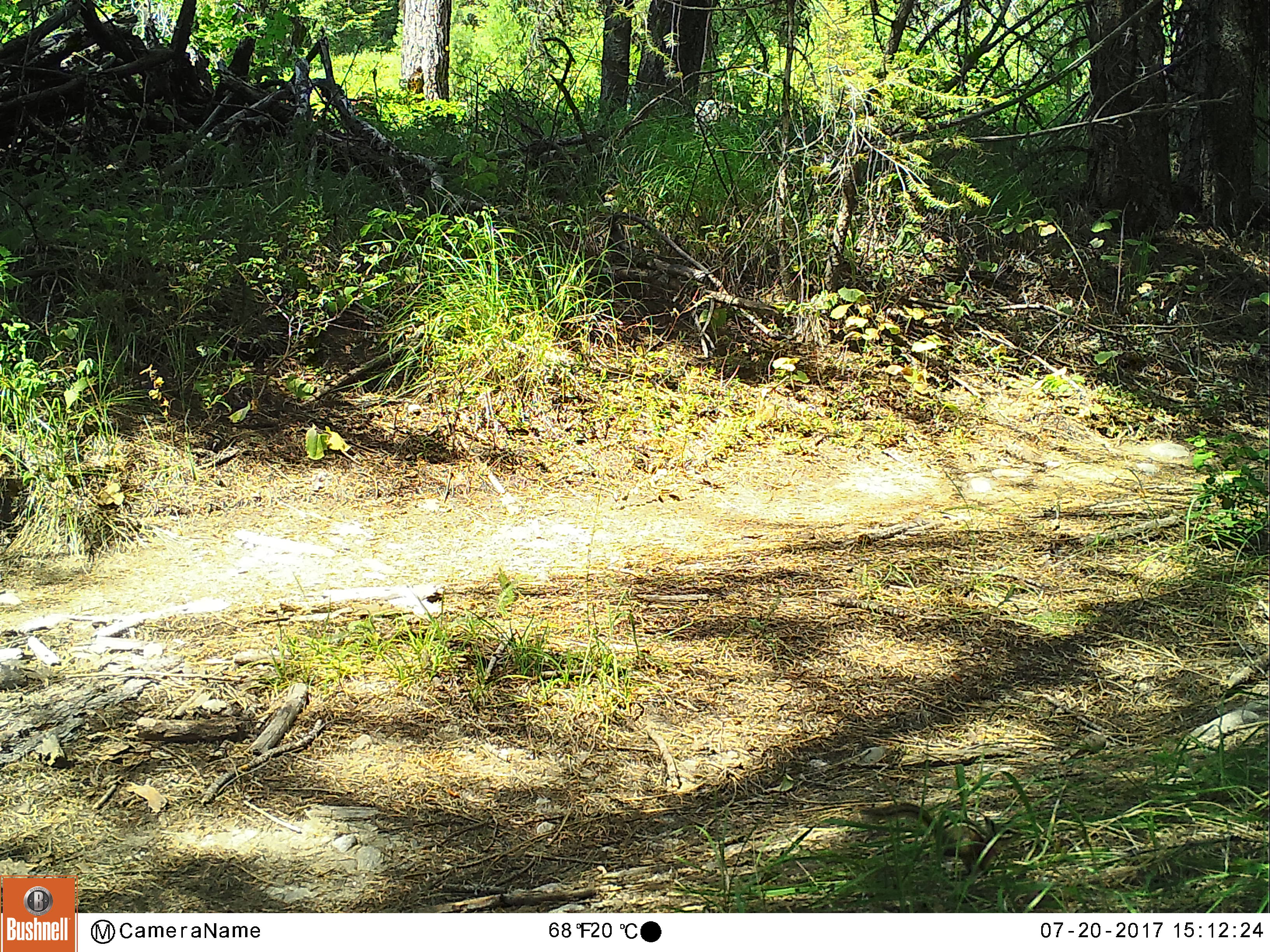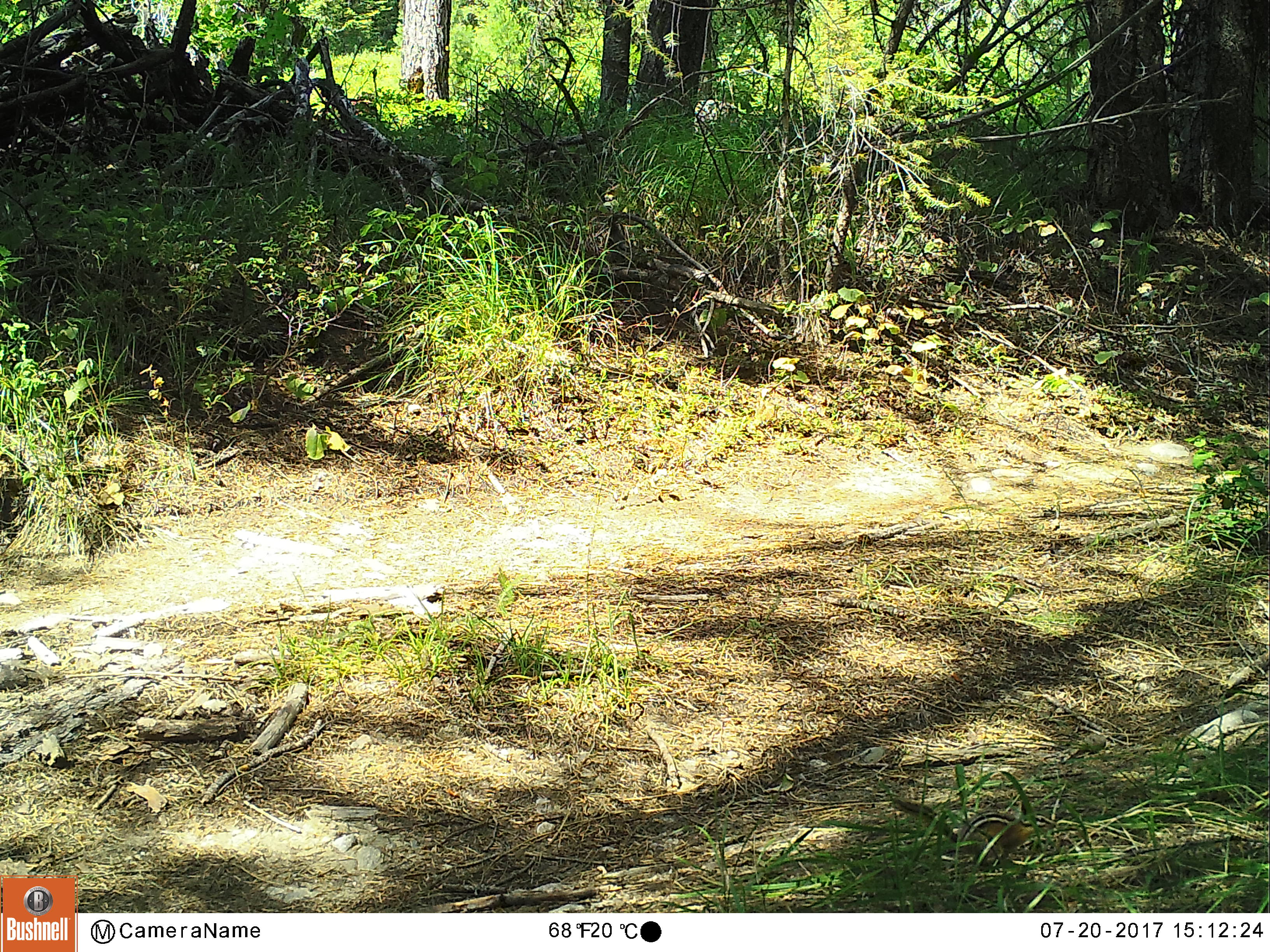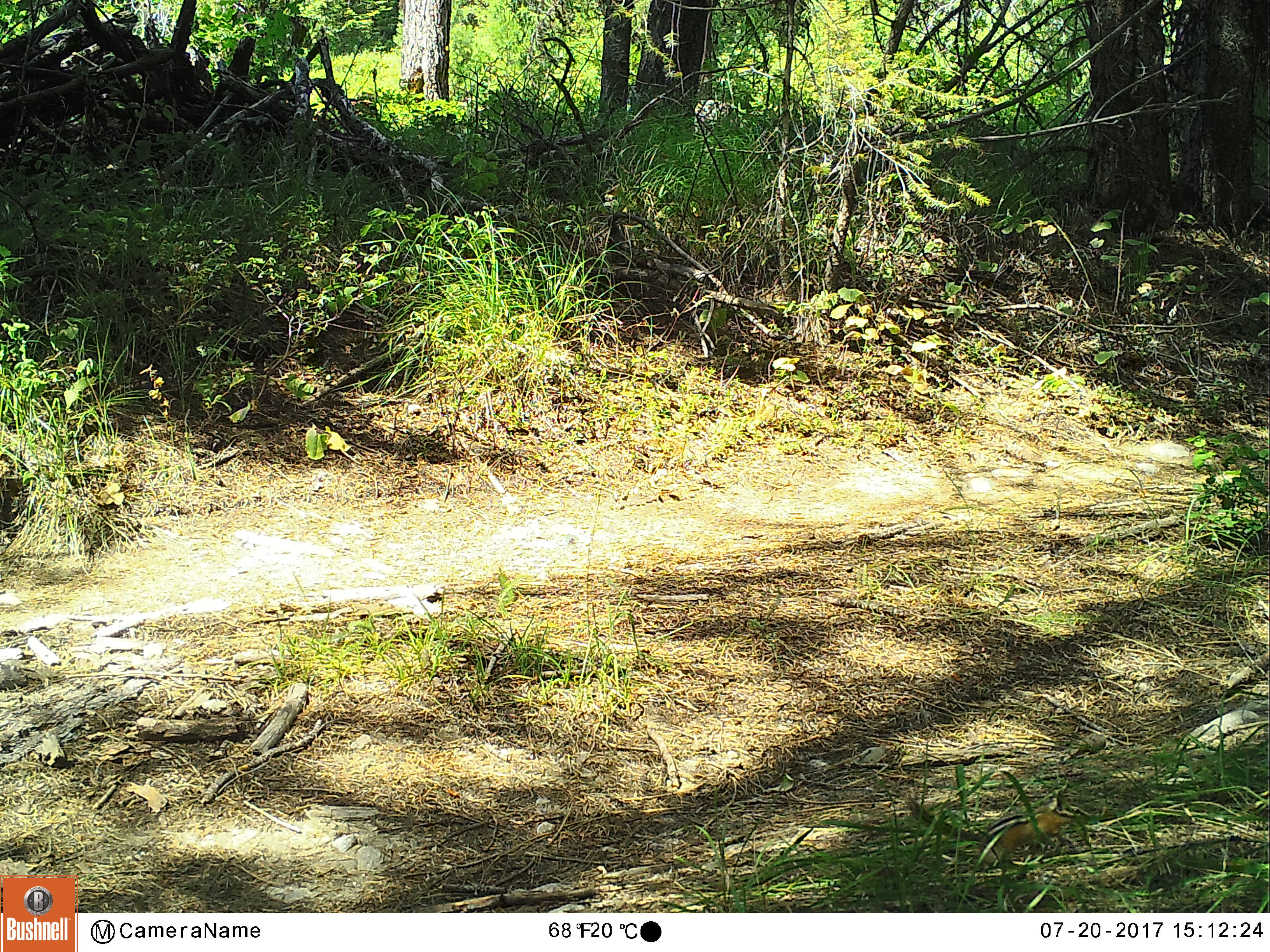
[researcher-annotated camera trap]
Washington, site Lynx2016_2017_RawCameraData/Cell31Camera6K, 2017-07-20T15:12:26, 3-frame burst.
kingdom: Animalia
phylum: Chordata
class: Mammalia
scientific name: Mammalia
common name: small mammal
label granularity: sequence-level